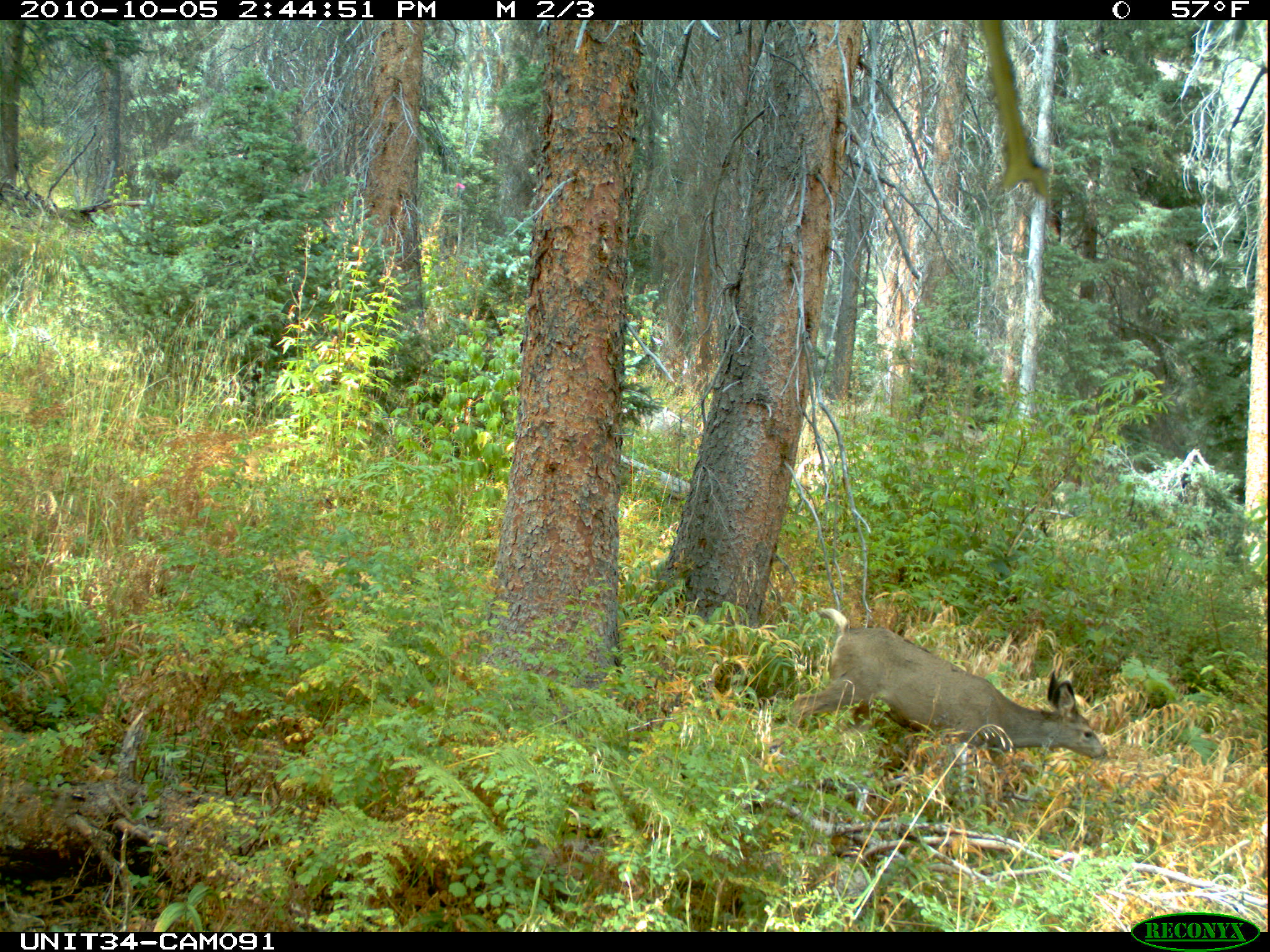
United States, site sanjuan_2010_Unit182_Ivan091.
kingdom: Animalia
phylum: Chordata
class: Mammalia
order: Artiodactyla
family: Cervidae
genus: Odocoileus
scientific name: Odocoileus hemionus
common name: mule deer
Odocoileus hemionus (mule deer).